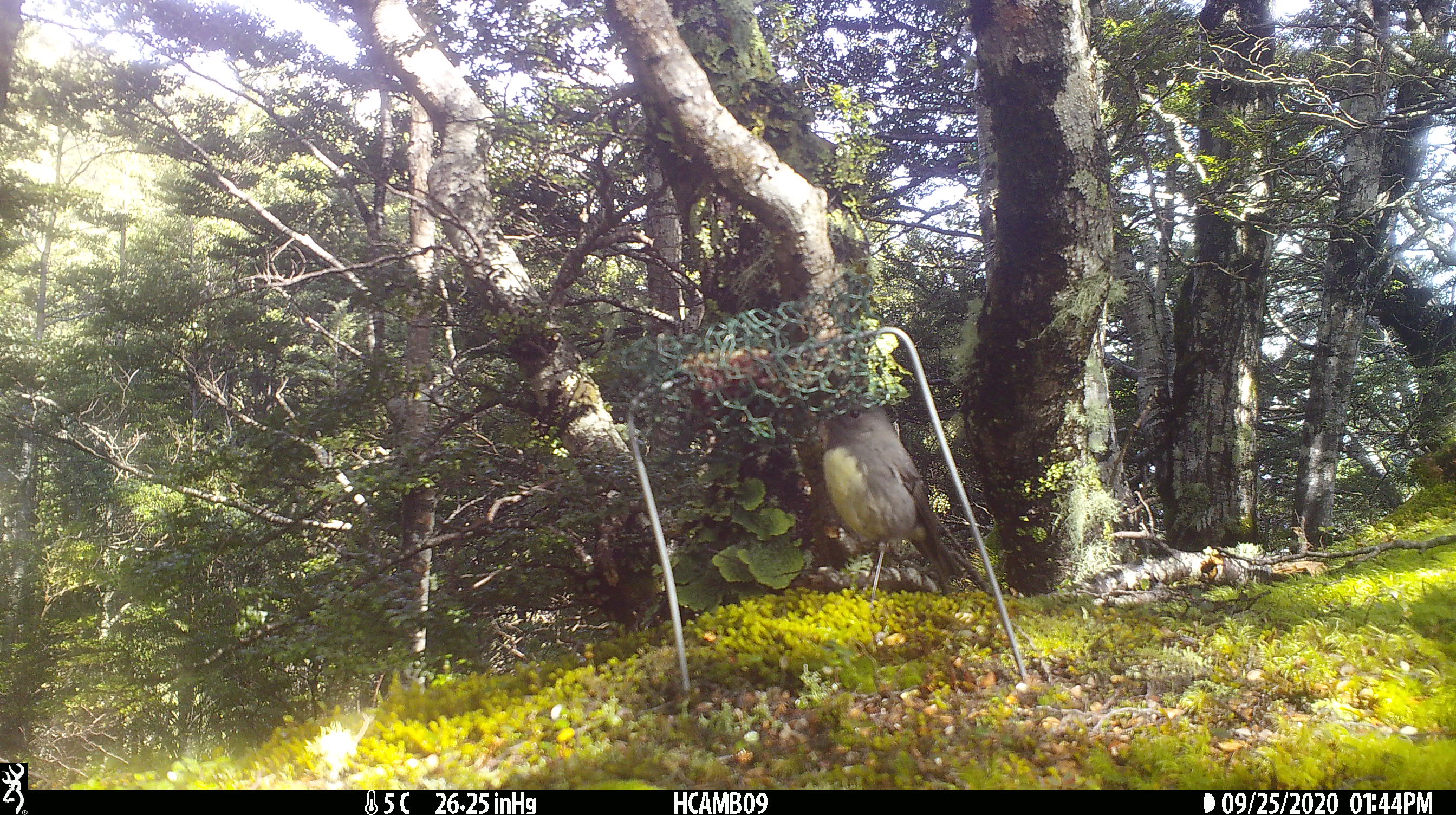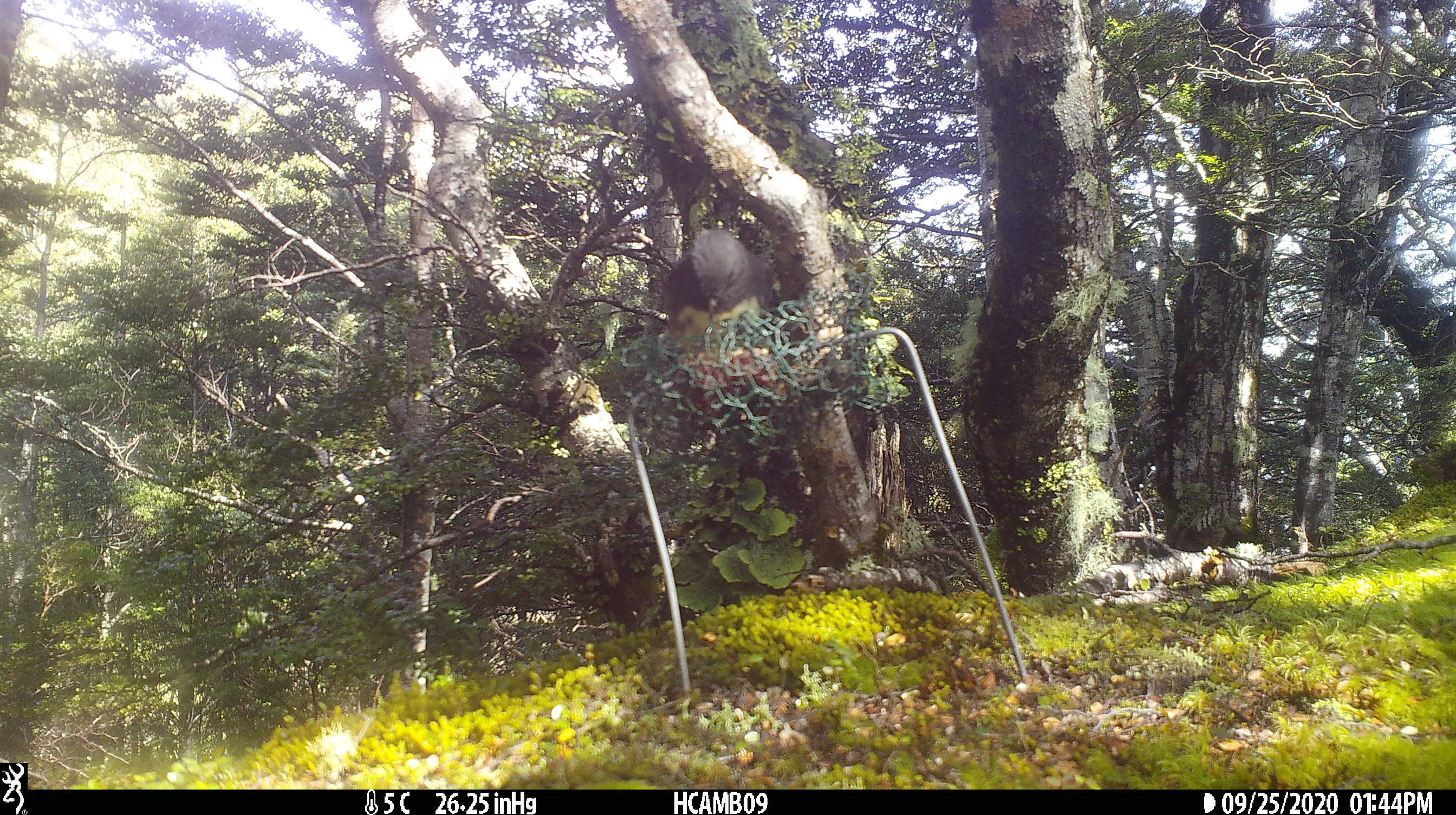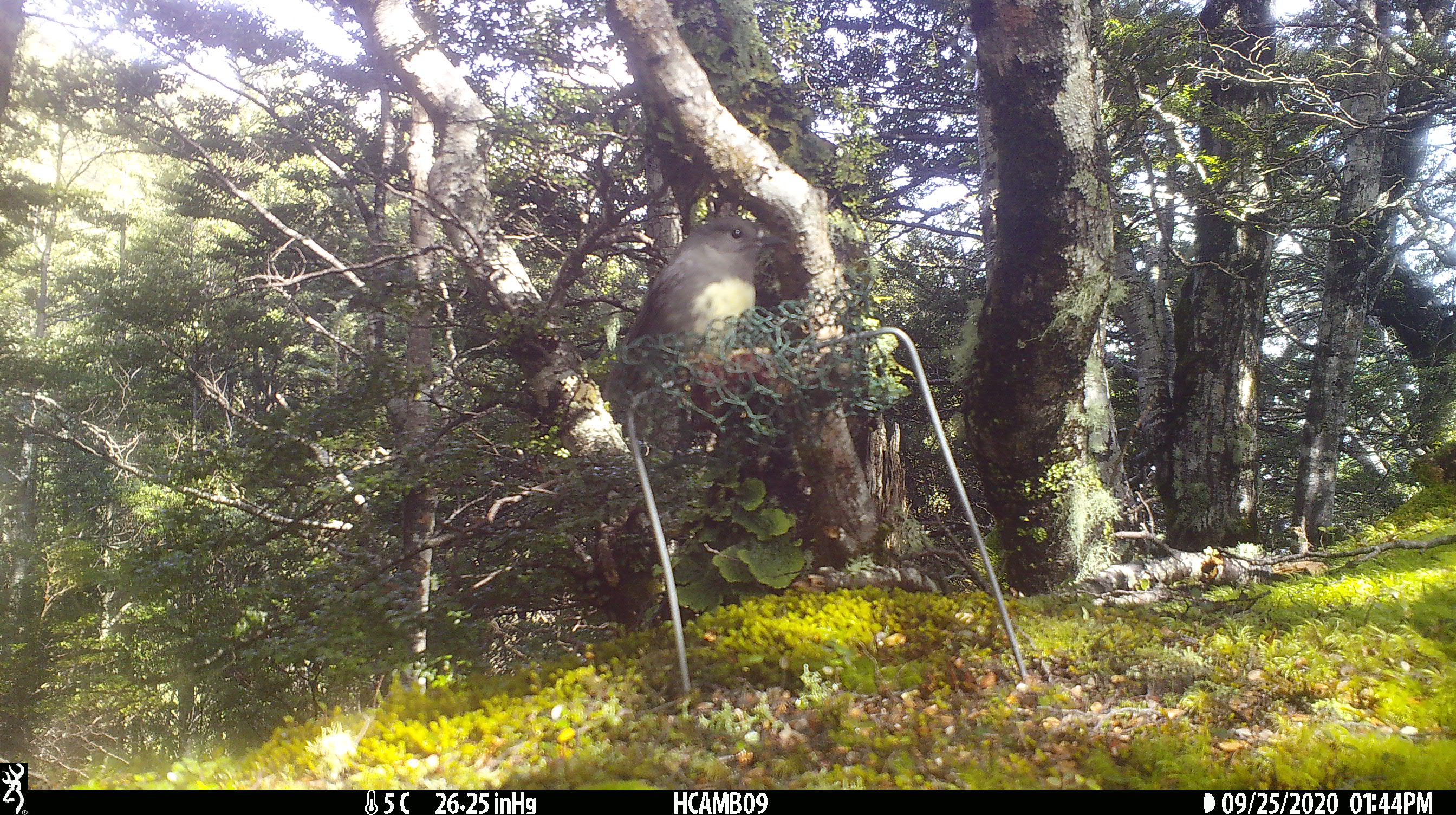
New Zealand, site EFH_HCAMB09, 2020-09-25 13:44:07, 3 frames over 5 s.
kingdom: Animalia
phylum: Chordata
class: Aves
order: Apterygiformes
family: Apterygidae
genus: Apteryx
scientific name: Apteryx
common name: kiwi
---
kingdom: Animalia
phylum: Chordata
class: Aves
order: Passeriformes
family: Petroicidae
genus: Petroica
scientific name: Petroica australis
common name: new zealand robin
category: robin